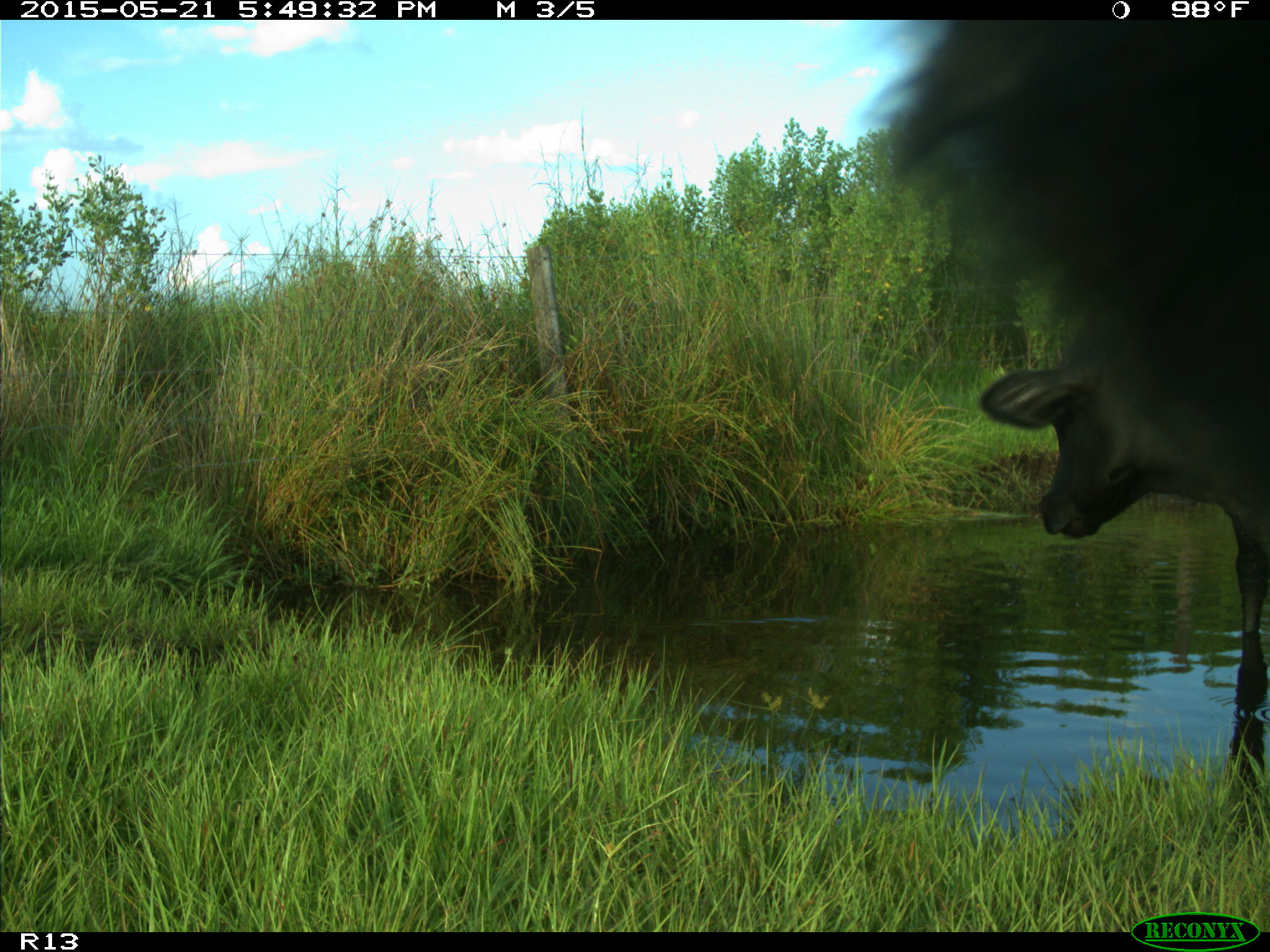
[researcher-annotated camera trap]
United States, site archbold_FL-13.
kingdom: Animalia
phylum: Chordata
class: Mammalia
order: Artiodactyla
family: Bovidae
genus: Bos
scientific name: Bos taurus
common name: domestic cow